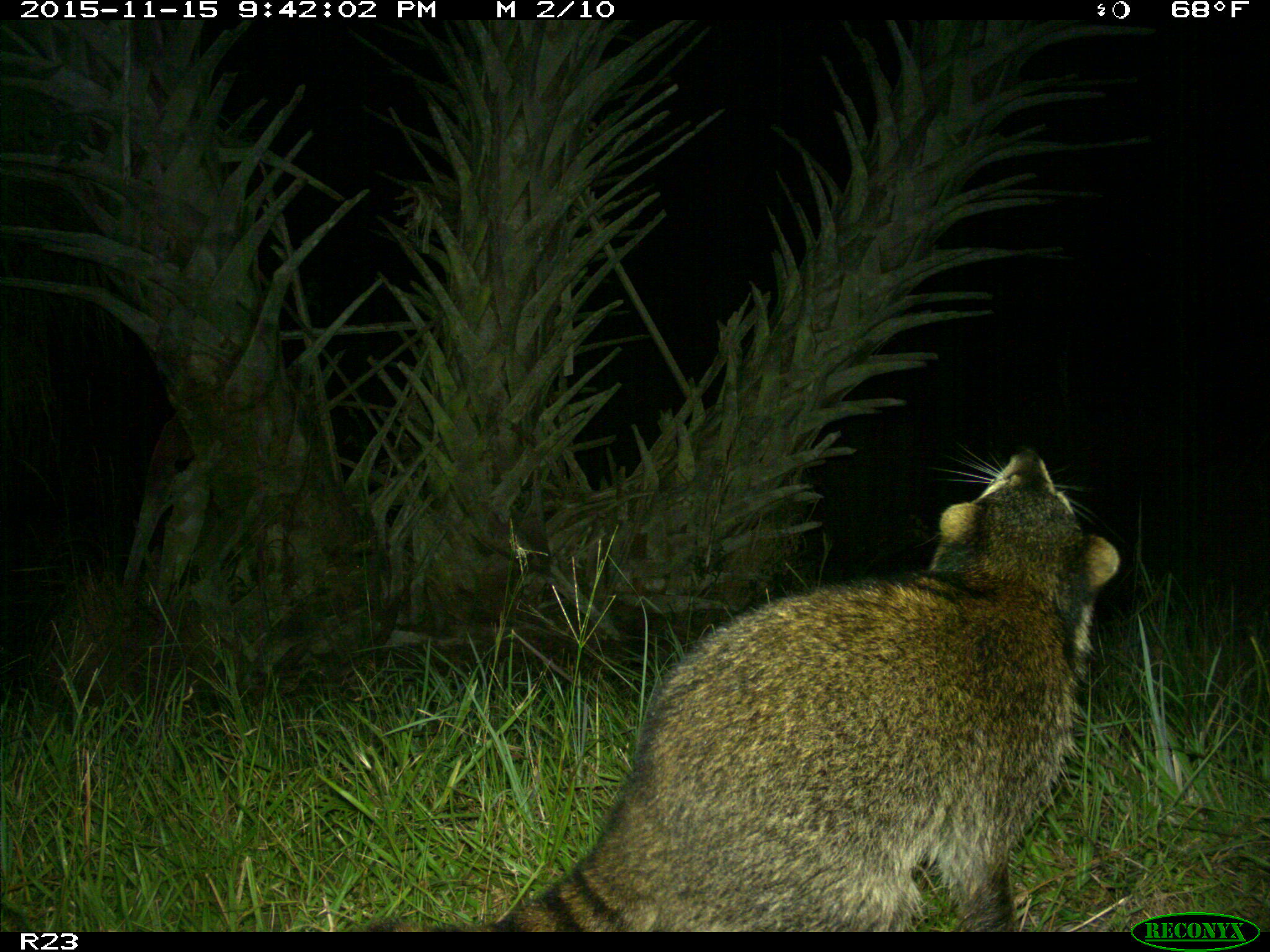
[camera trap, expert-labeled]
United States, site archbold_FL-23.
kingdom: Animalia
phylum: Chordata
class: Mammalia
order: Carnivora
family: Procyonidae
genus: Procyon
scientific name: Procyon lotor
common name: common raccoon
Procyon lotor (common raccoon).